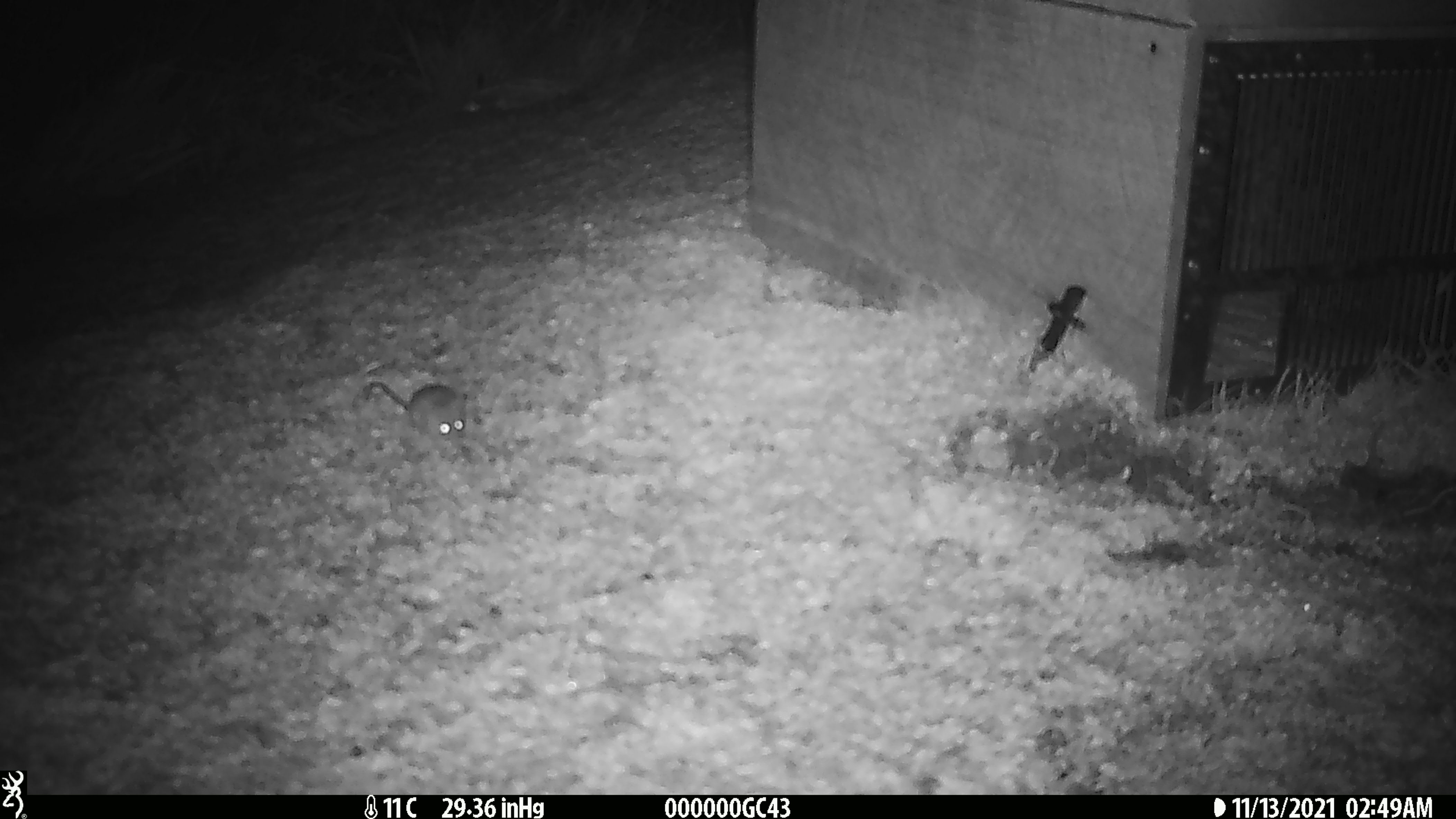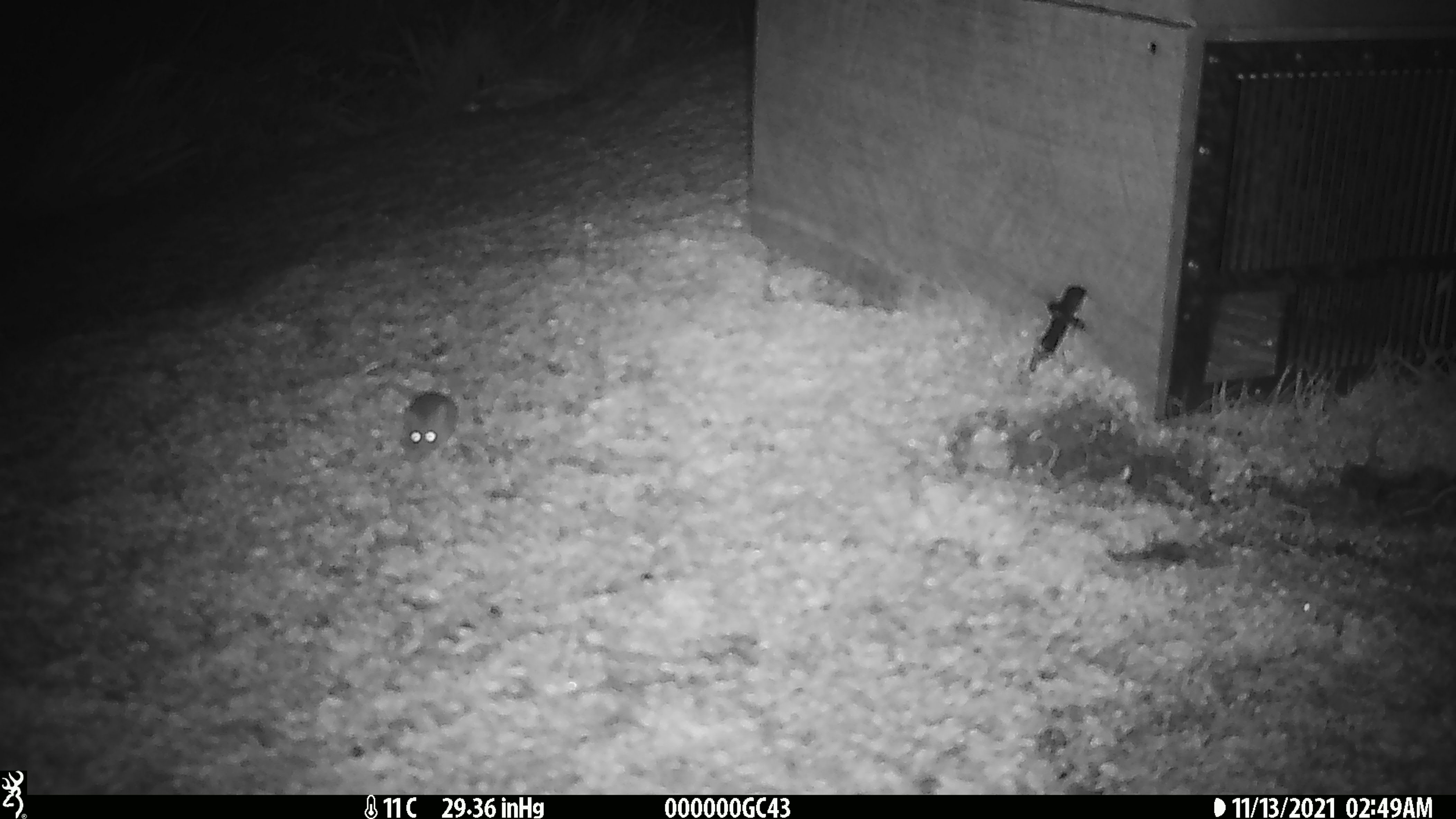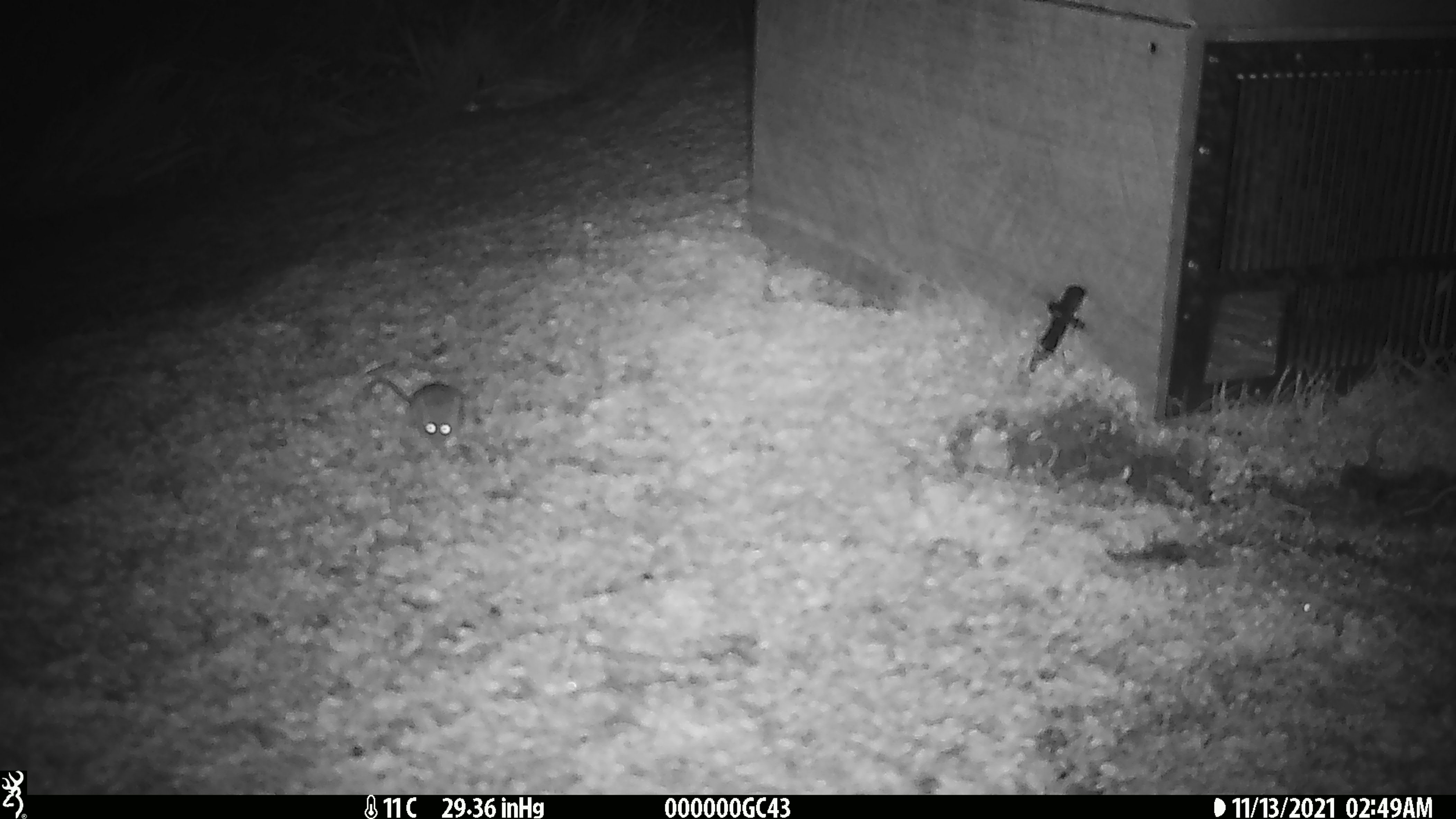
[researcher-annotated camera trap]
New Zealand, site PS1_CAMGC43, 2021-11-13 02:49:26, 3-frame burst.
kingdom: Animalia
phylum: Chordata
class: Mammalia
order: Rodentia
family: Muridae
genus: Mus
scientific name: Mus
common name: mouse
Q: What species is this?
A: Mouse (Mus).